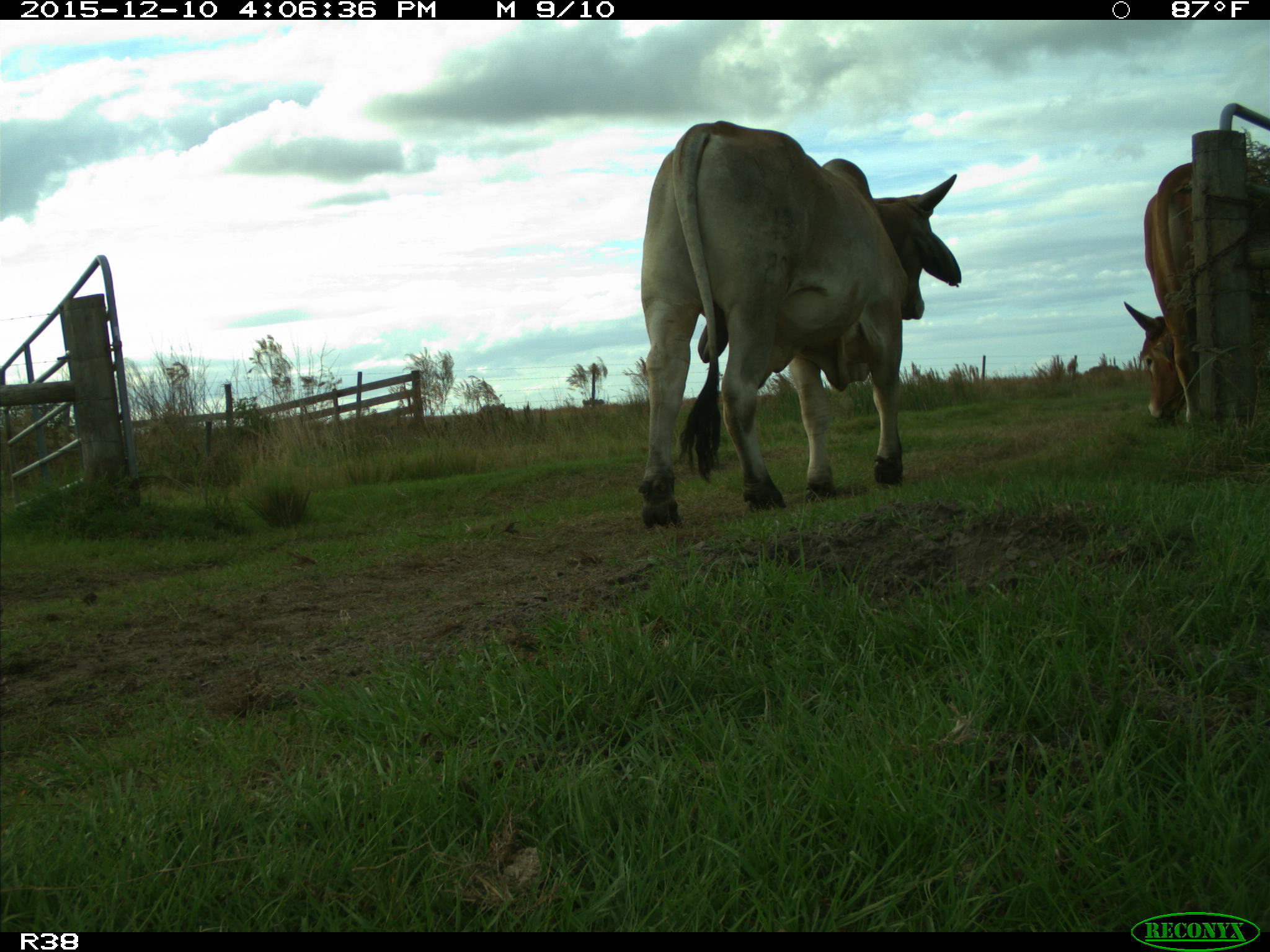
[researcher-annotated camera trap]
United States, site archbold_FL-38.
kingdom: Animalia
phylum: Chordata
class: Mammalia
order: Artiodactyla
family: Bovidae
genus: Bos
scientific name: Bos taurus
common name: domestic cow